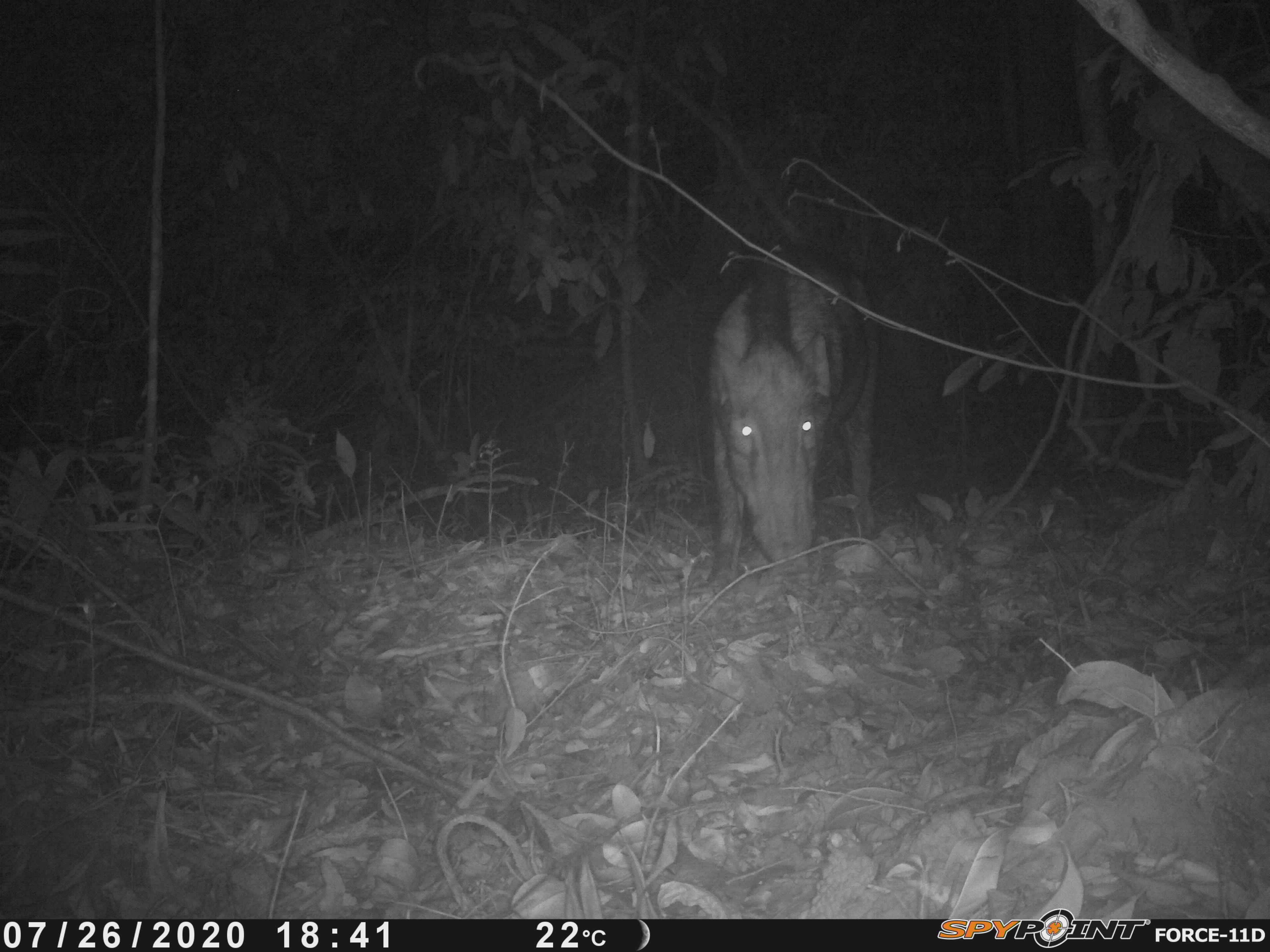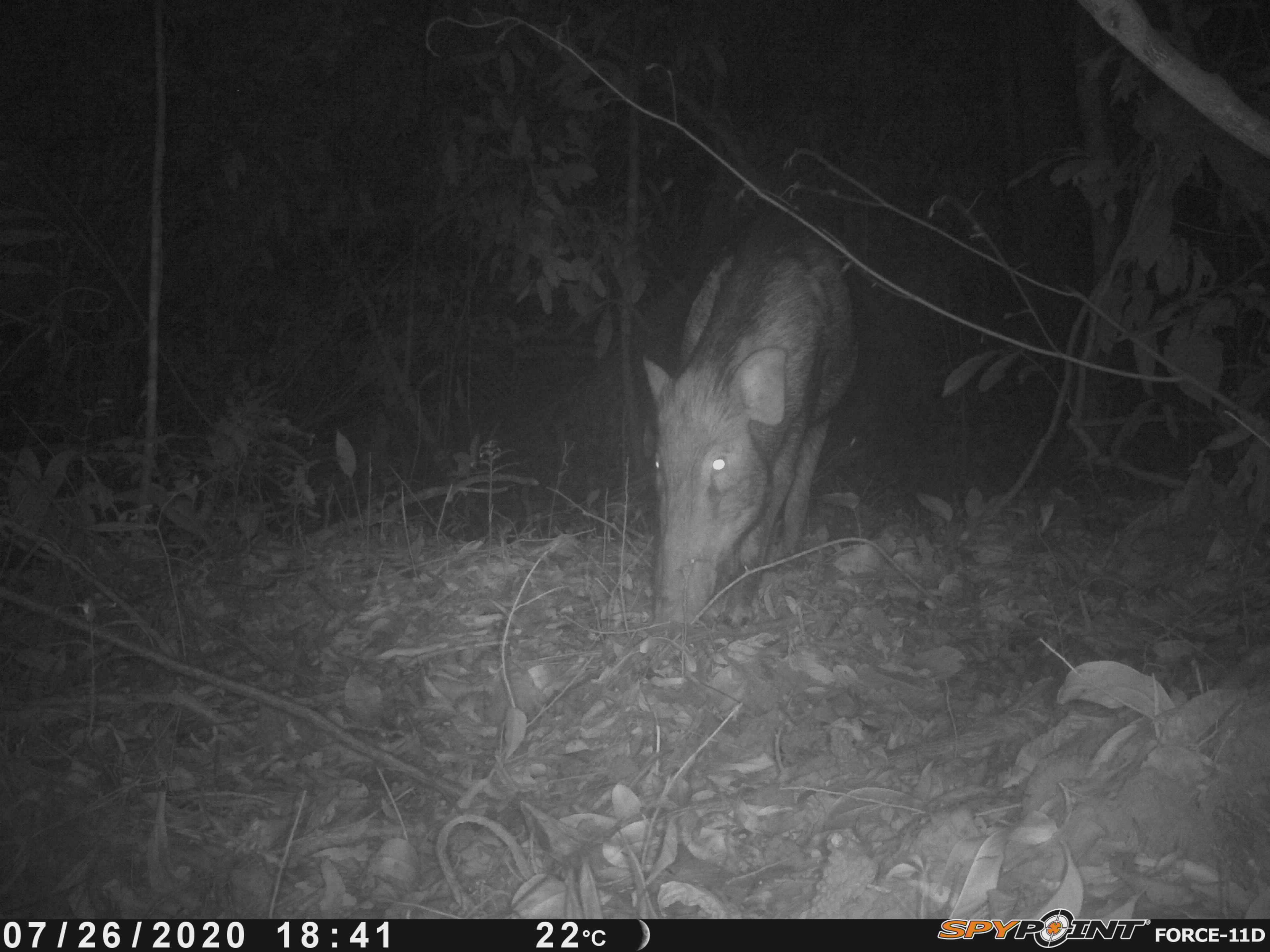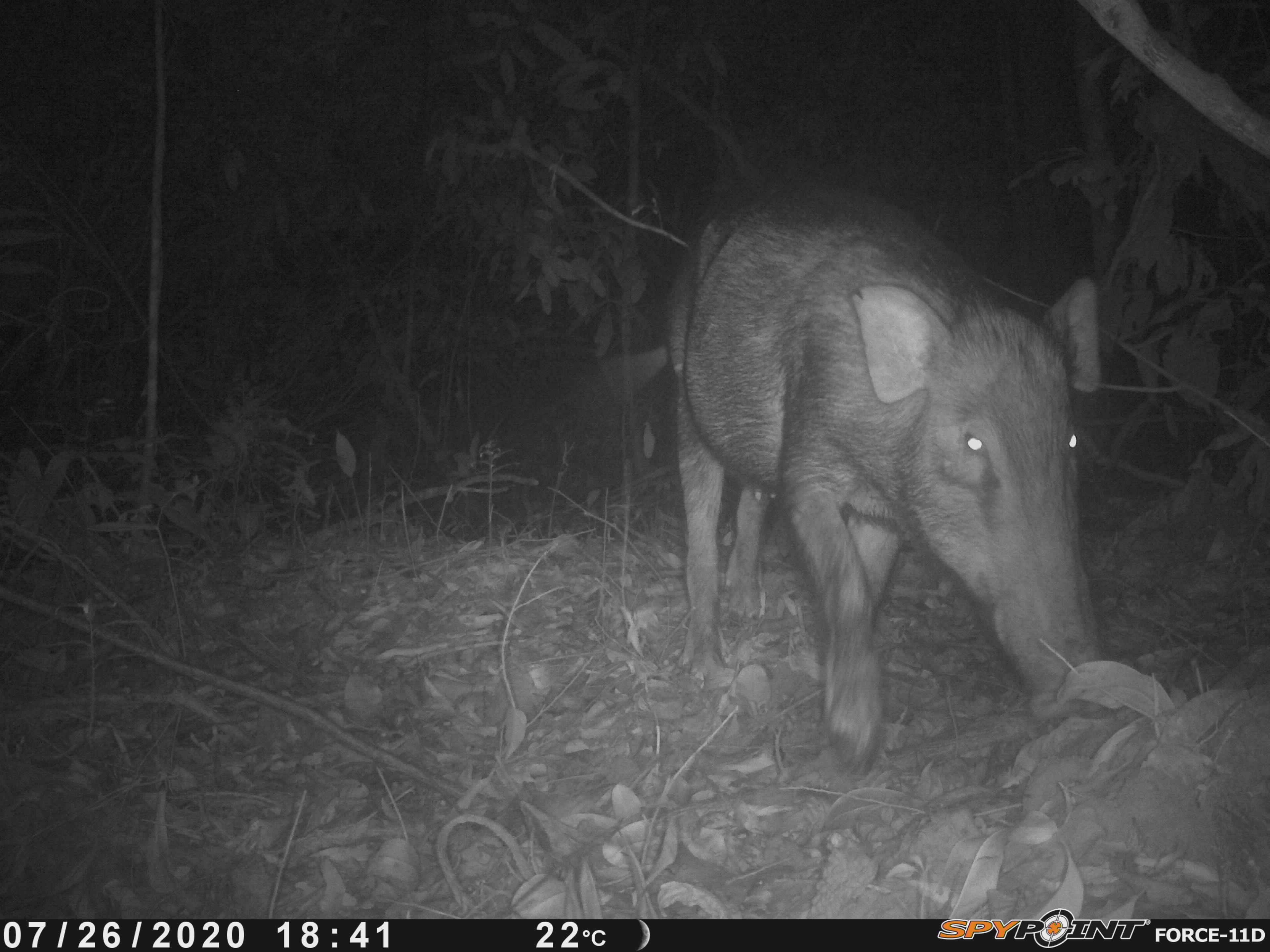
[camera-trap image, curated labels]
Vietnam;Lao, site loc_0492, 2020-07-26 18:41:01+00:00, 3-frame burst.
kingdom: Animalia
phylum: Chordata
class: Mammalia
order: Artiodactyla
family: Suidae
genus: Sus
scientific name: Sus scrofa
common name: eurasian wild pig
Eurasian wild pig (Sus scrofa). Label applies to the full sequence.